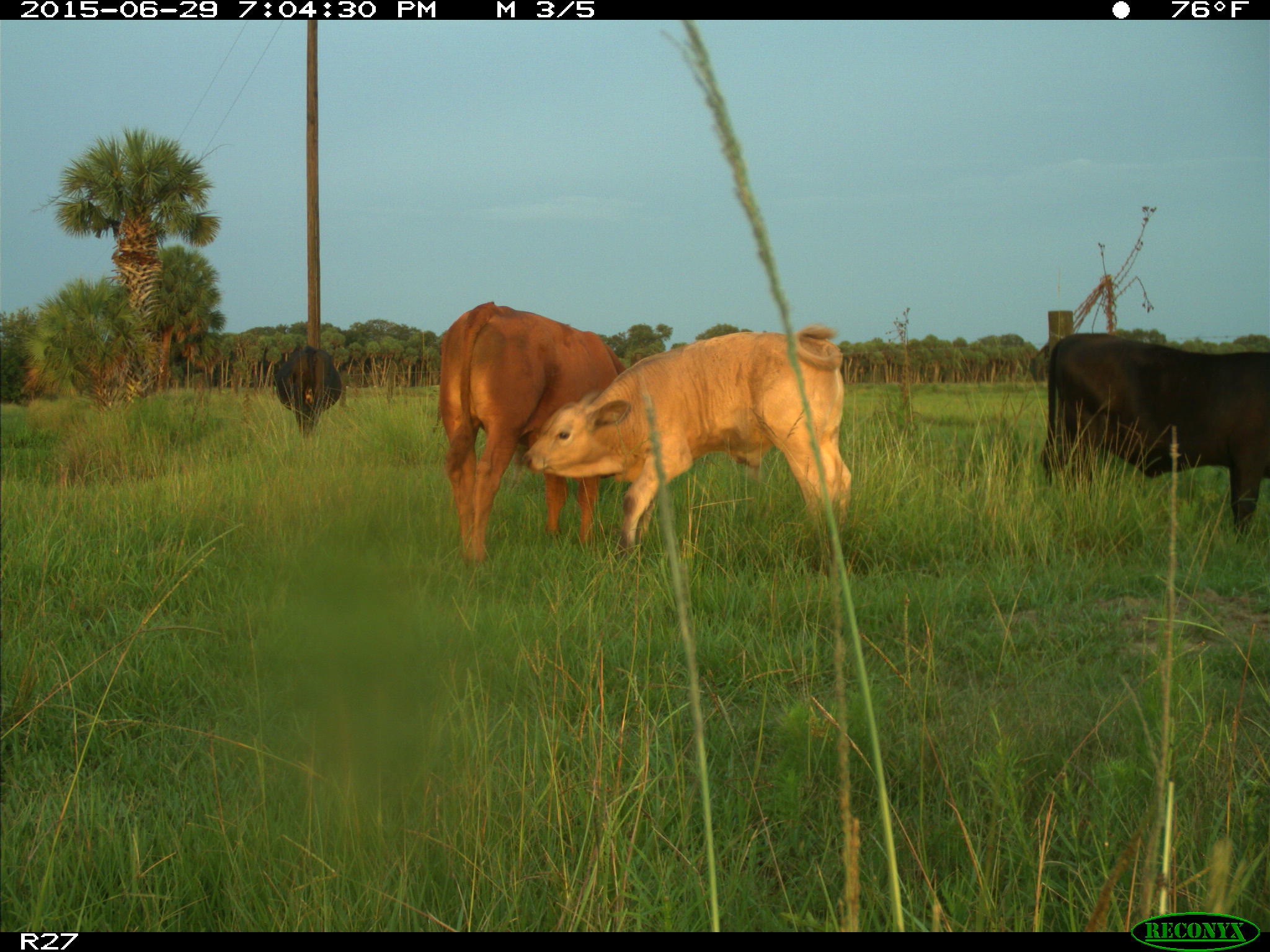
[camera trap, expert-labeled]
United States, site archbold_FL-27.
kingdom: Animalia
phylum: Chordata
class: Mammalia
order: Artiodactyla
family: Bovidae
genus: Bos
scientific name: Bos taurus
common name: domestic cow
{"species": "Bos taurus (domestic cow)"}